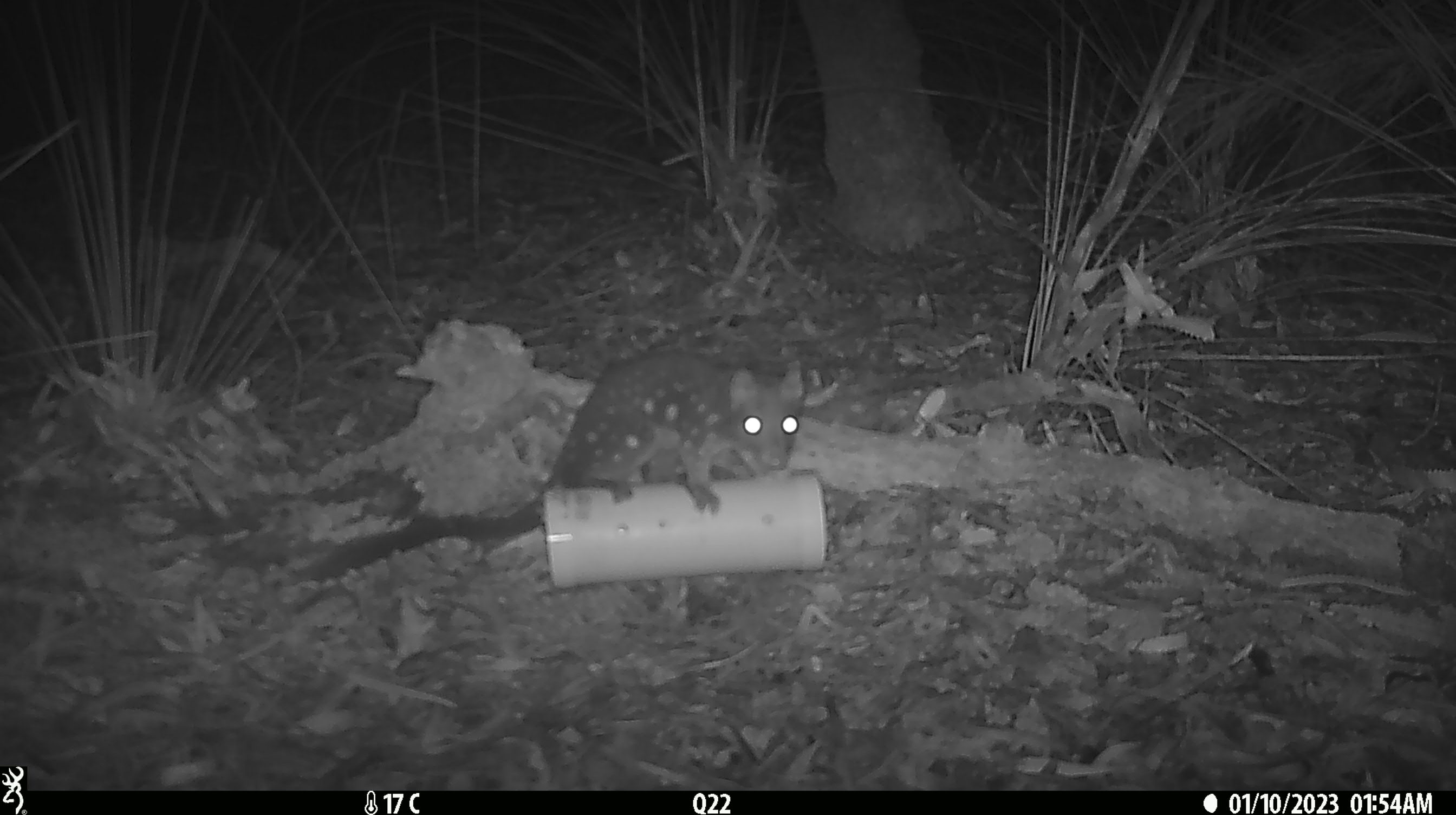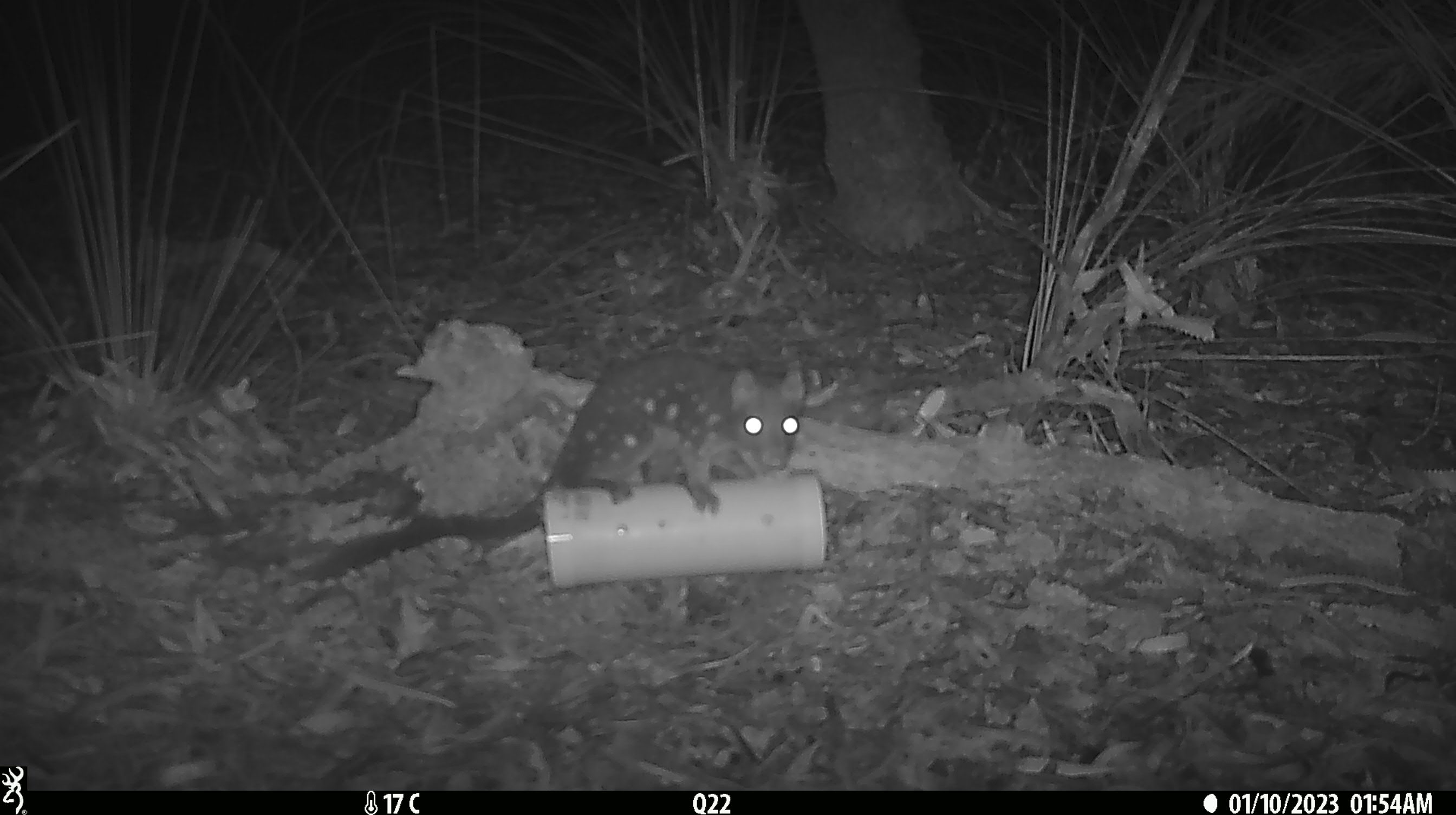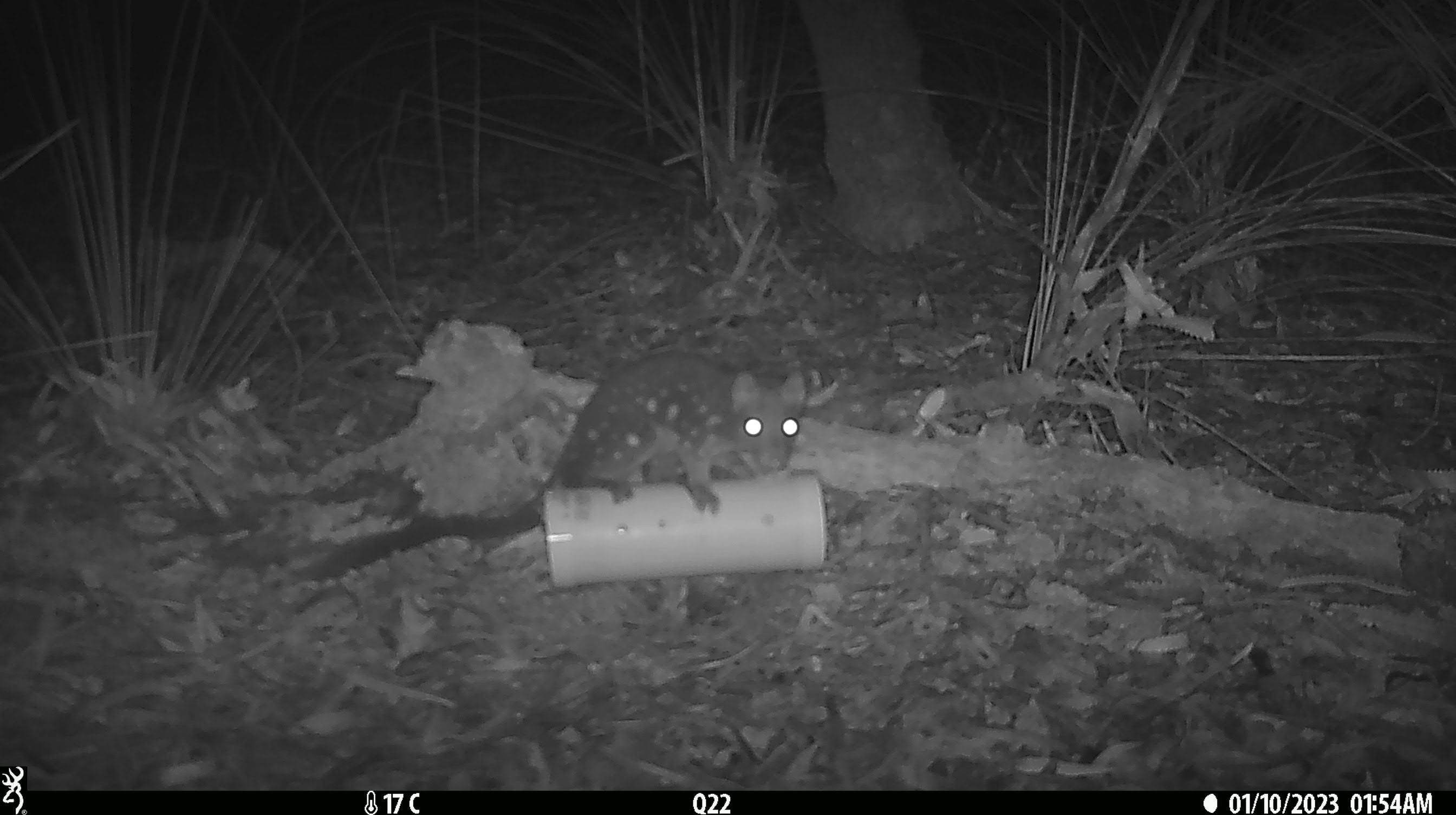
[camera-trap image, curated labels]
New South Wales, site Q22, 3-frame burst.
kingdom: Animalia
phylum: Chordata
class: Mammalia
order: Dasyuromorphia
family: Dasyuridae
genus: Dasyurus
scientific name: Dasyurus maculatus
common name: spotted-tailed quoll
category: quoll